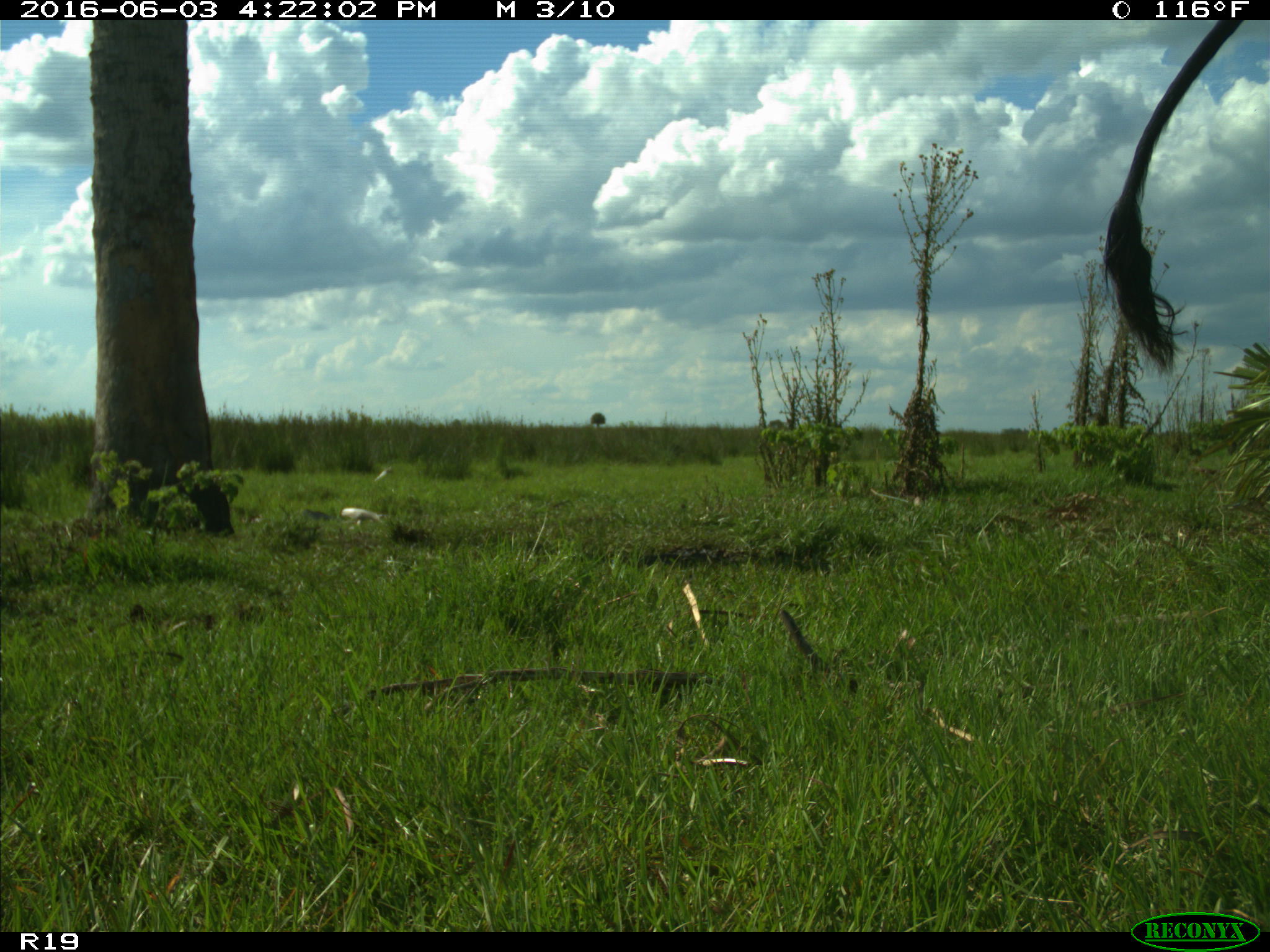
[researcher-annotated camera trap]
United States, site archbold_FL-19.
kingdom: Animalia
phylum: Chordata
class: Mammalia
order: Artiodactyla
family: Bovidae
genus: Bos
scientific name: Bos taurus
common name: domestic cow